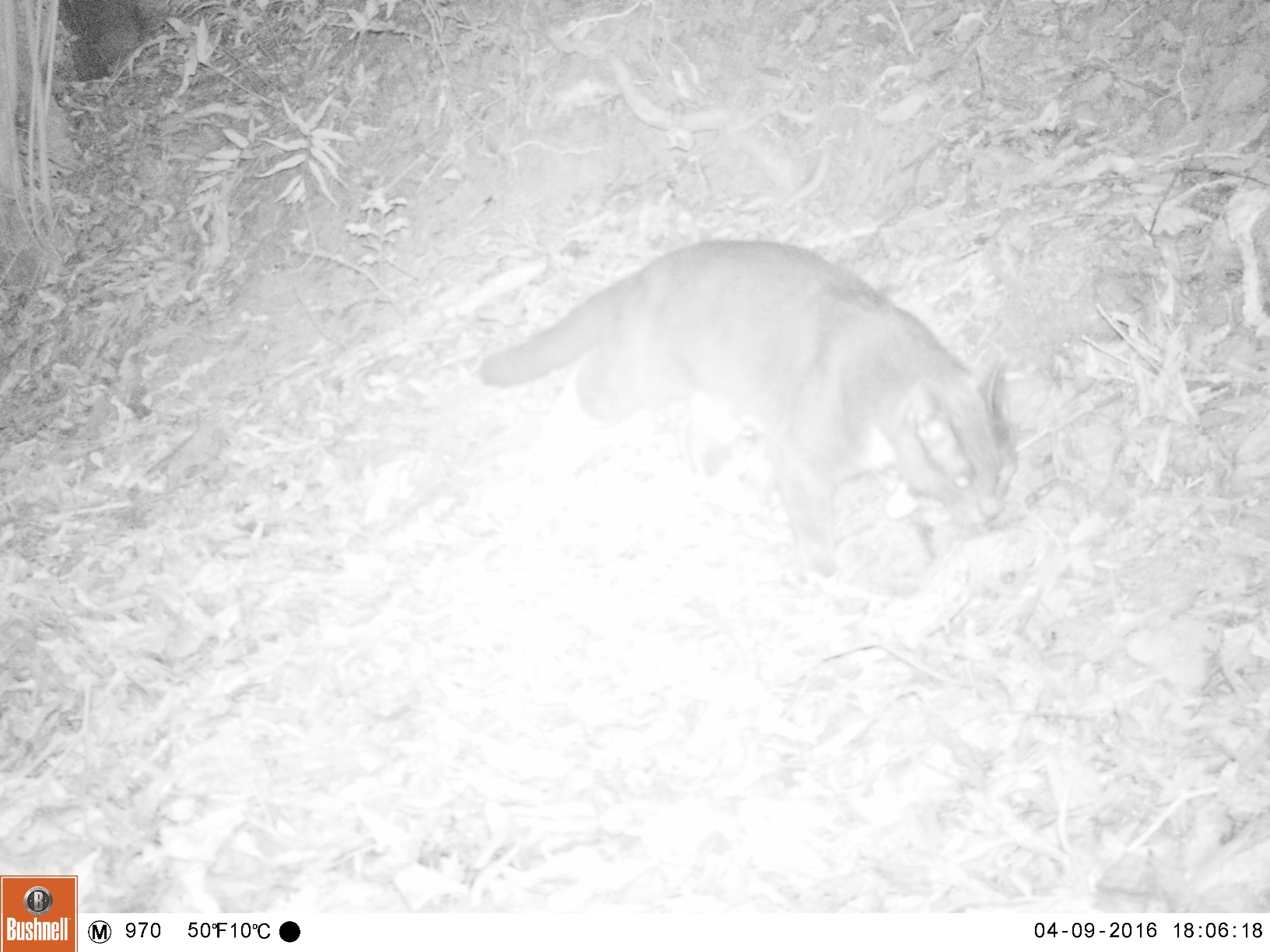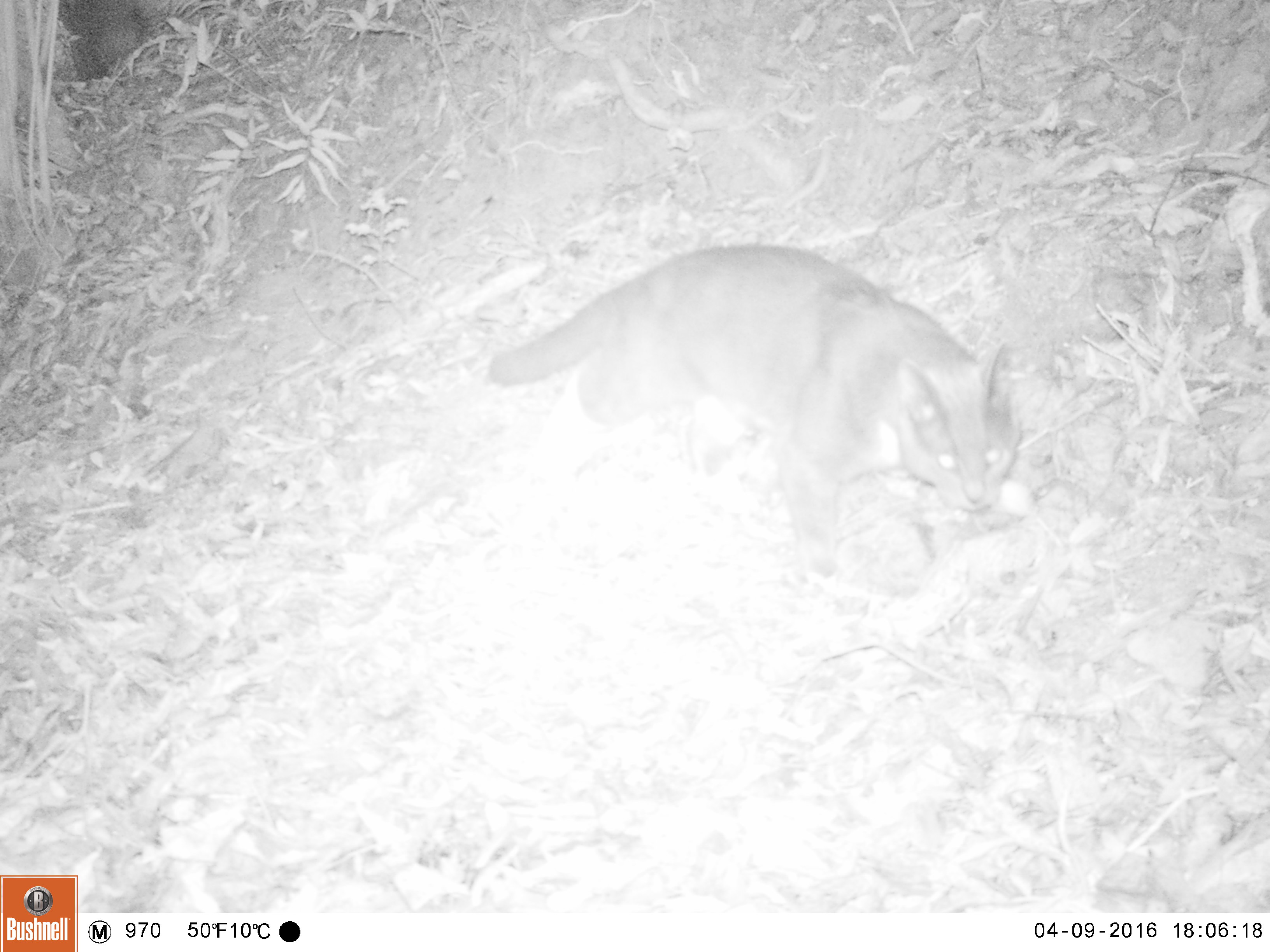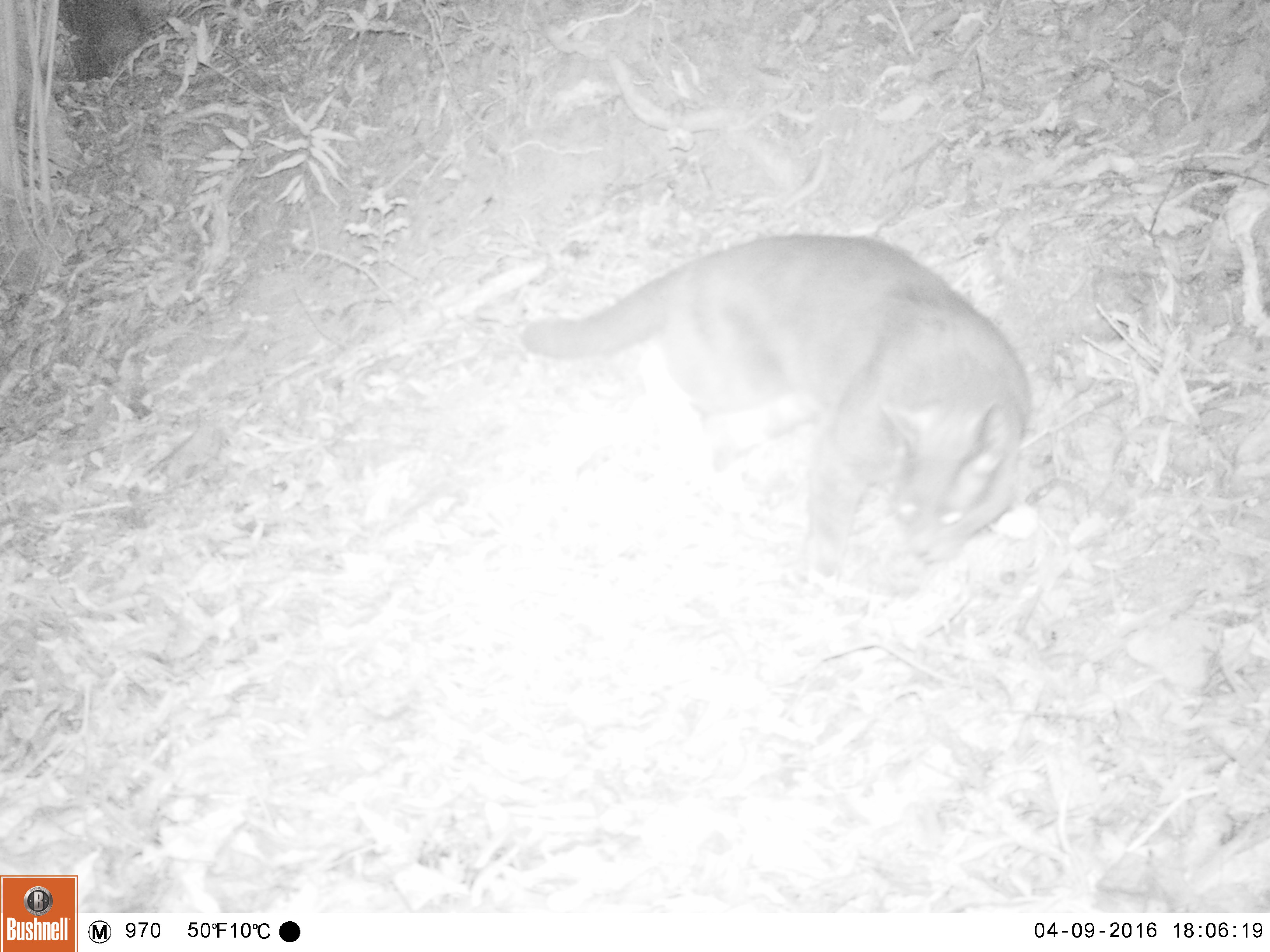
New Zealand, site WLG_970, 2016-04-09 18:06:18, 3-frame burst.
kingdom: Animalia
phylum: Chordata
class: Mammalia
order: Carnivora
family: Felidae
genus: Felis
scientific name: Felis catus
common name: domestic cat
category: cat